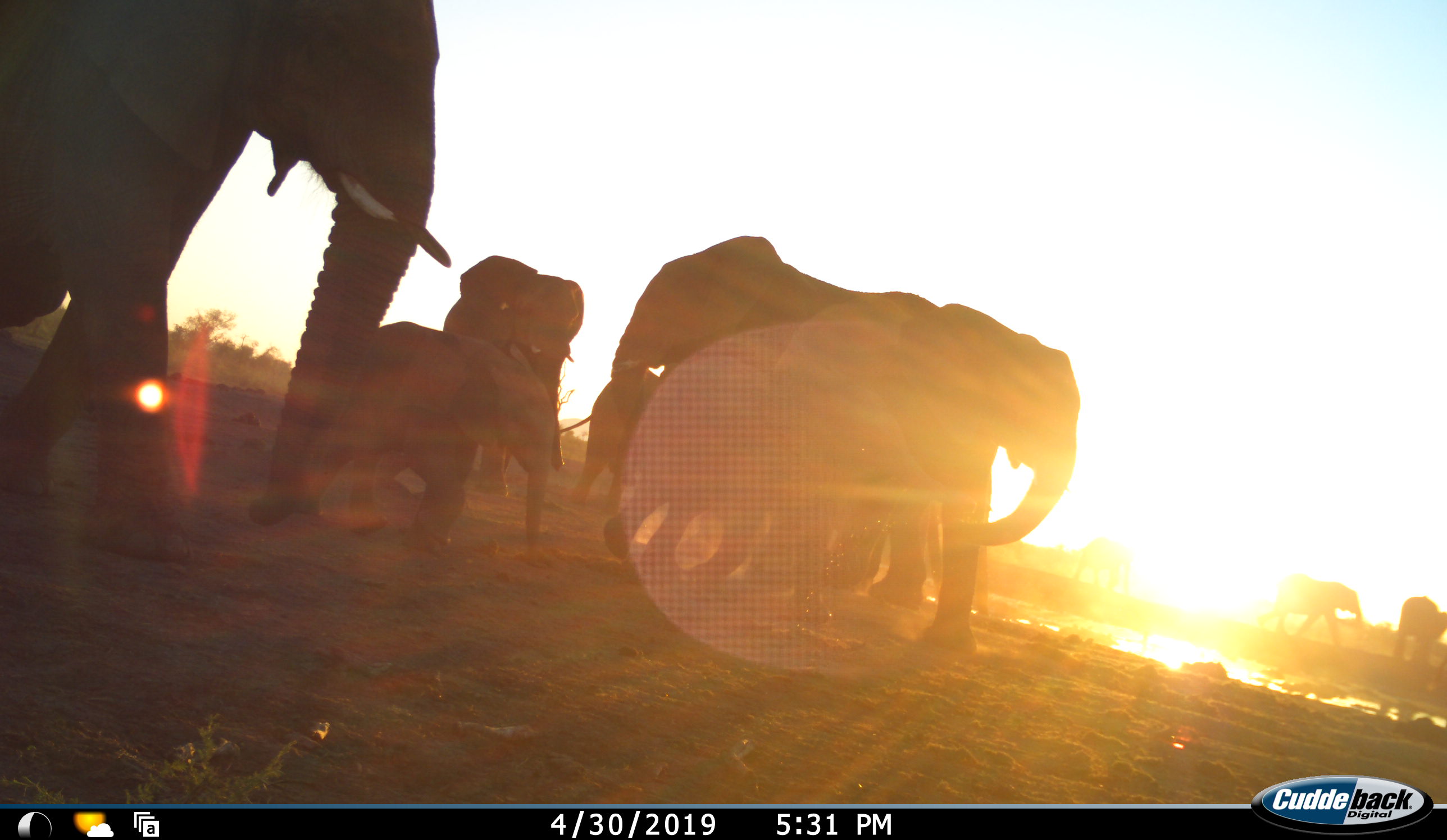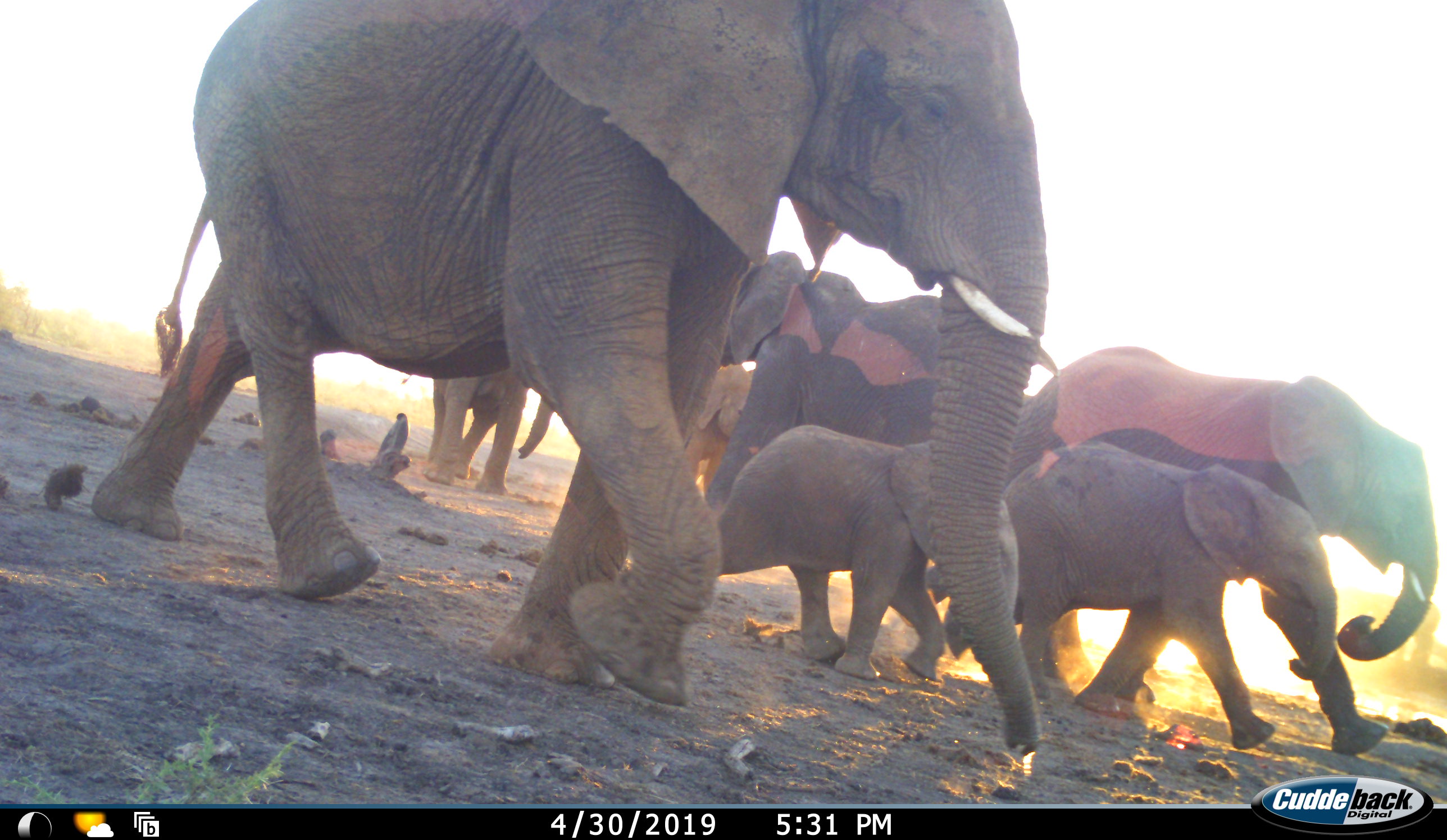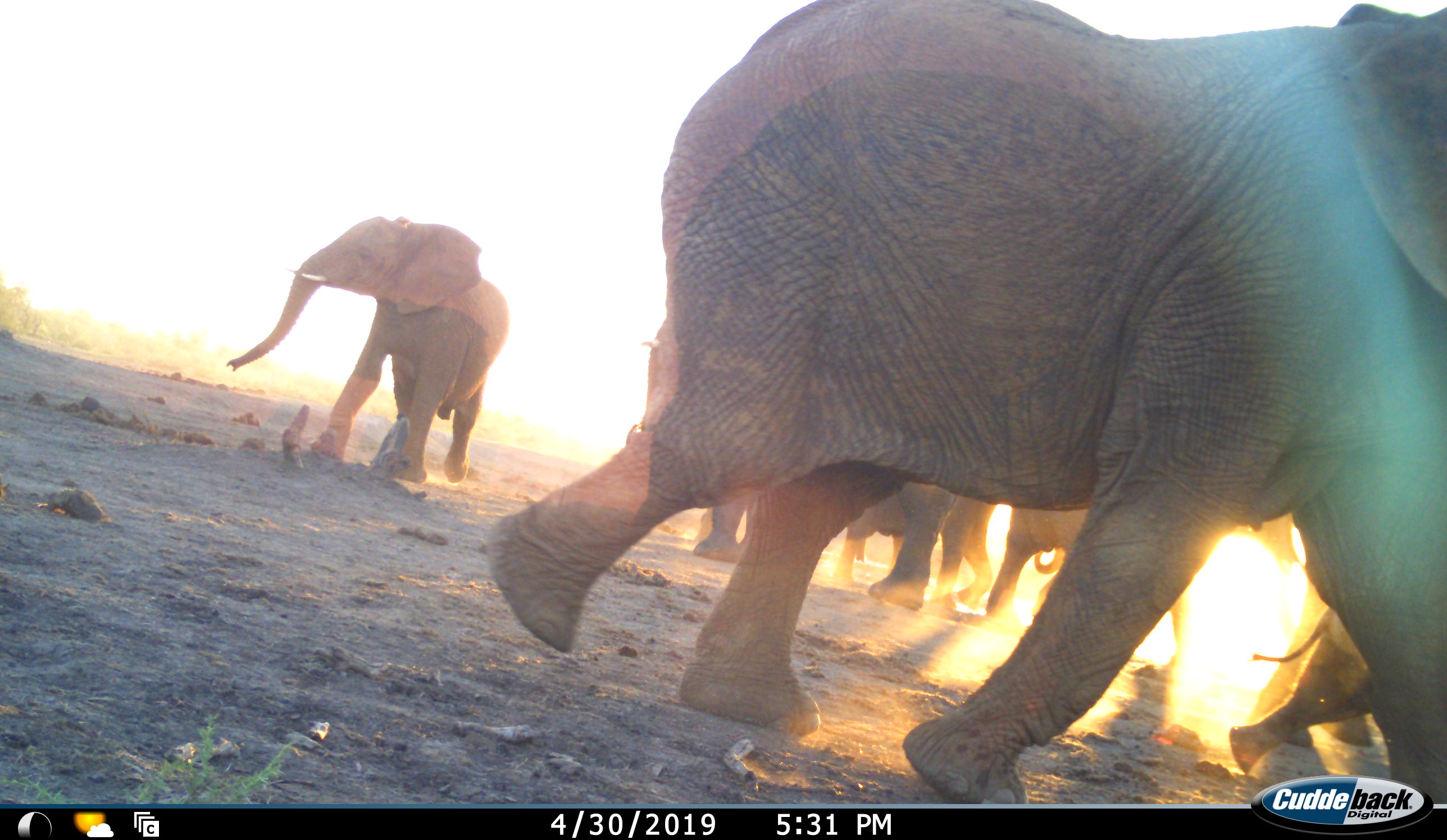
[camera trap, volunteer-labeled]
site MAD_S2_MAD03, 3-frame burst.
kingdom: Animalia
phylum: Chordata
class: Mammalia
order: Proboscidea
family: Elephantidae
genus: Loxodonta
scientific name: Loxodonta africana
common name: african bush elephant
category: elephant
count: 8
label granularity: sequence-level